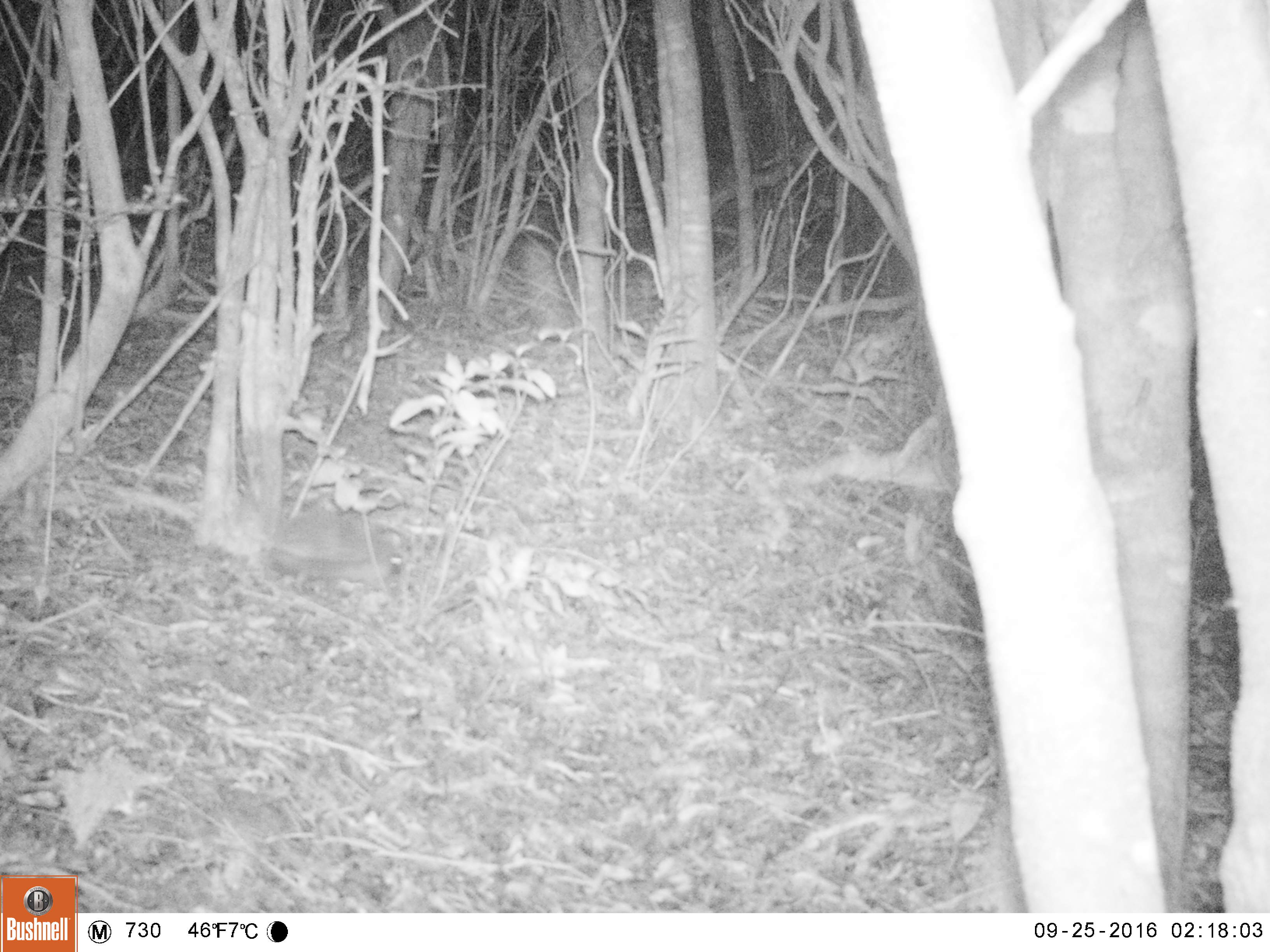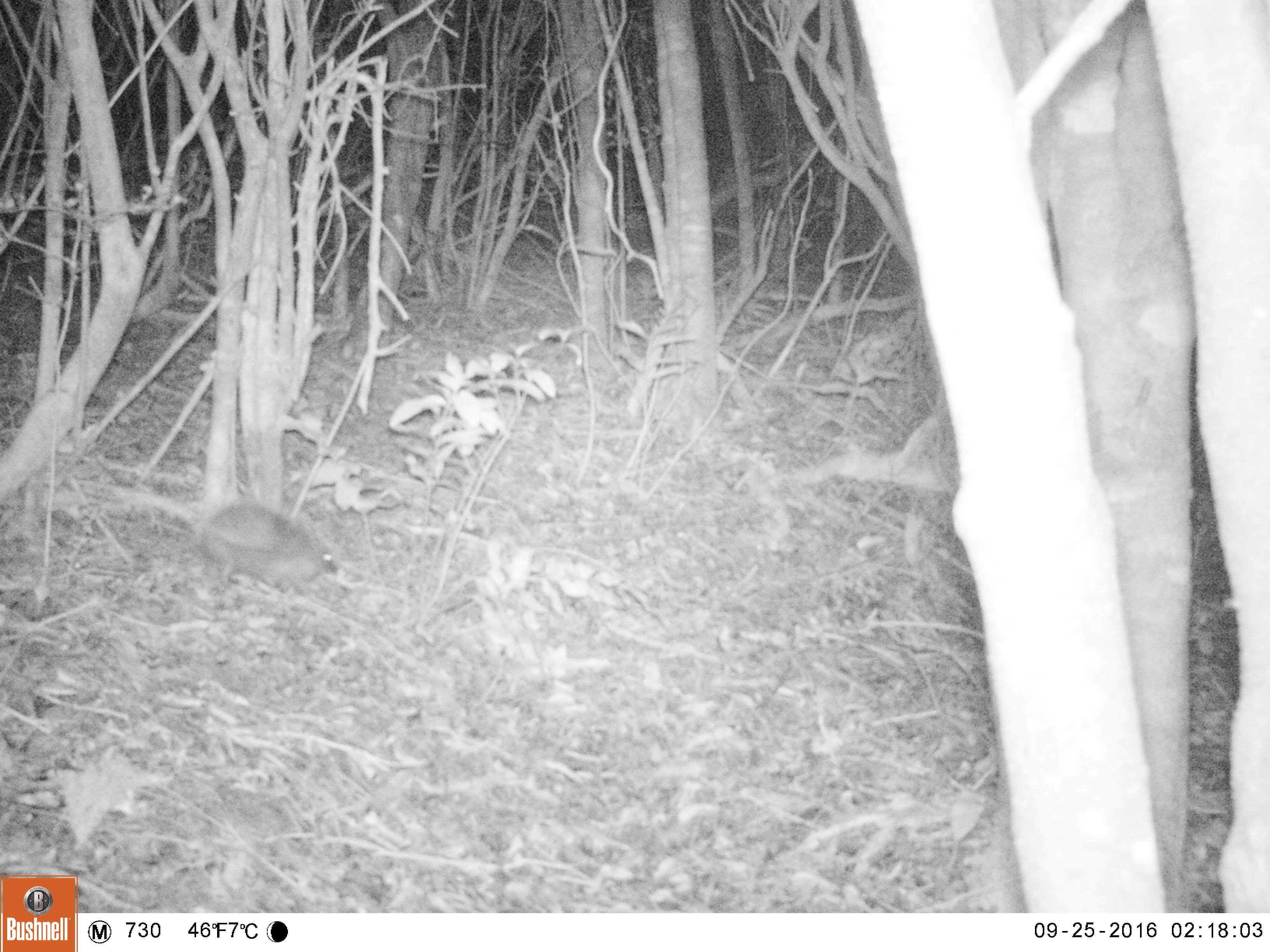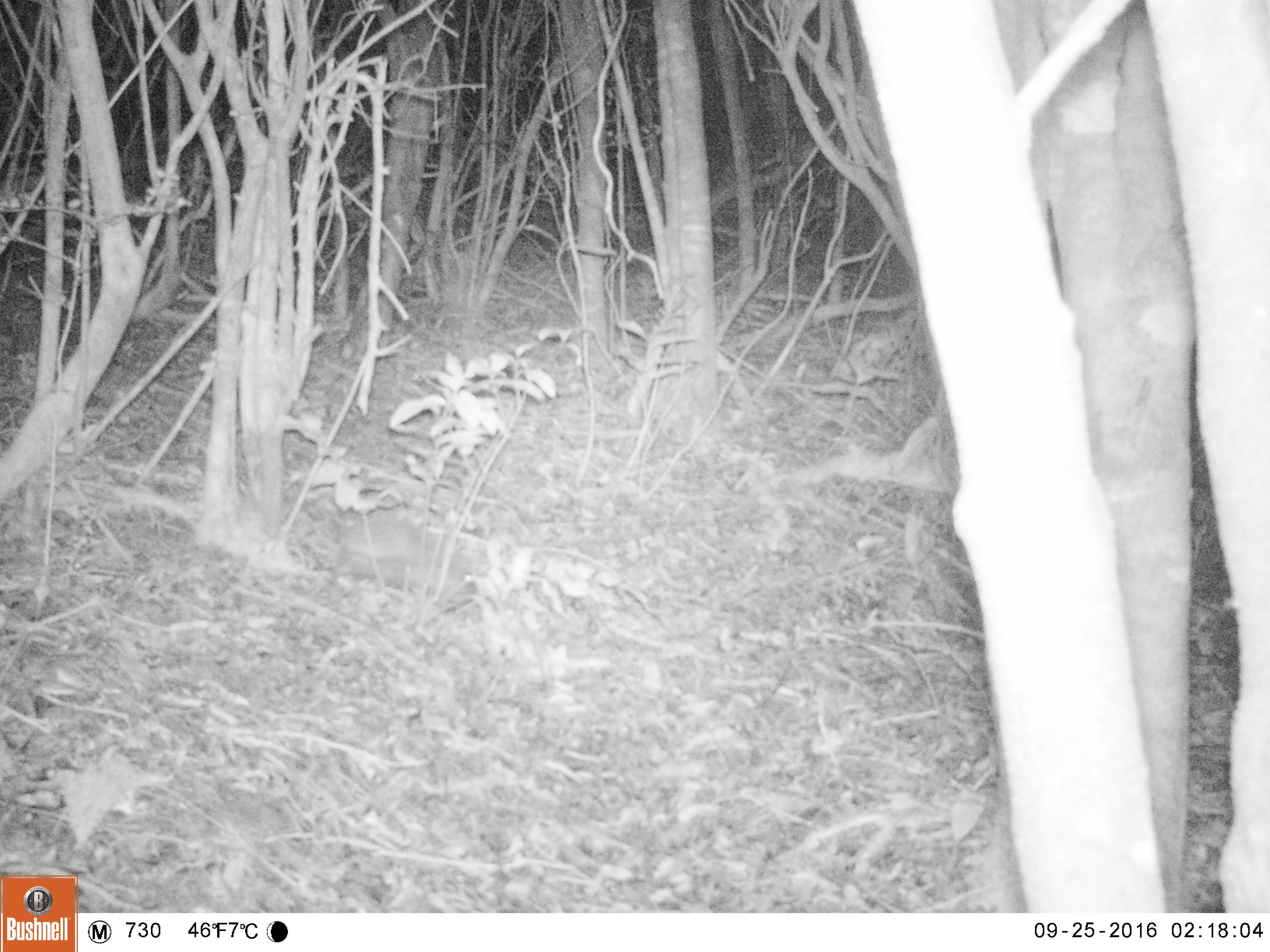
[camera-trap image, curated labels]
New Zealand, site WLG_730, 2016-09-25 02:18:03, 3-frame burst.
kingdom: Animalia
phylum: Chordata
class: Mammalia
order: Eulipotyphla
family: Erinaceidae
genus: Erinaceus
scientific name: Erinaceus europaeus europaeus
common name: european hedgehog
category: hedgehog